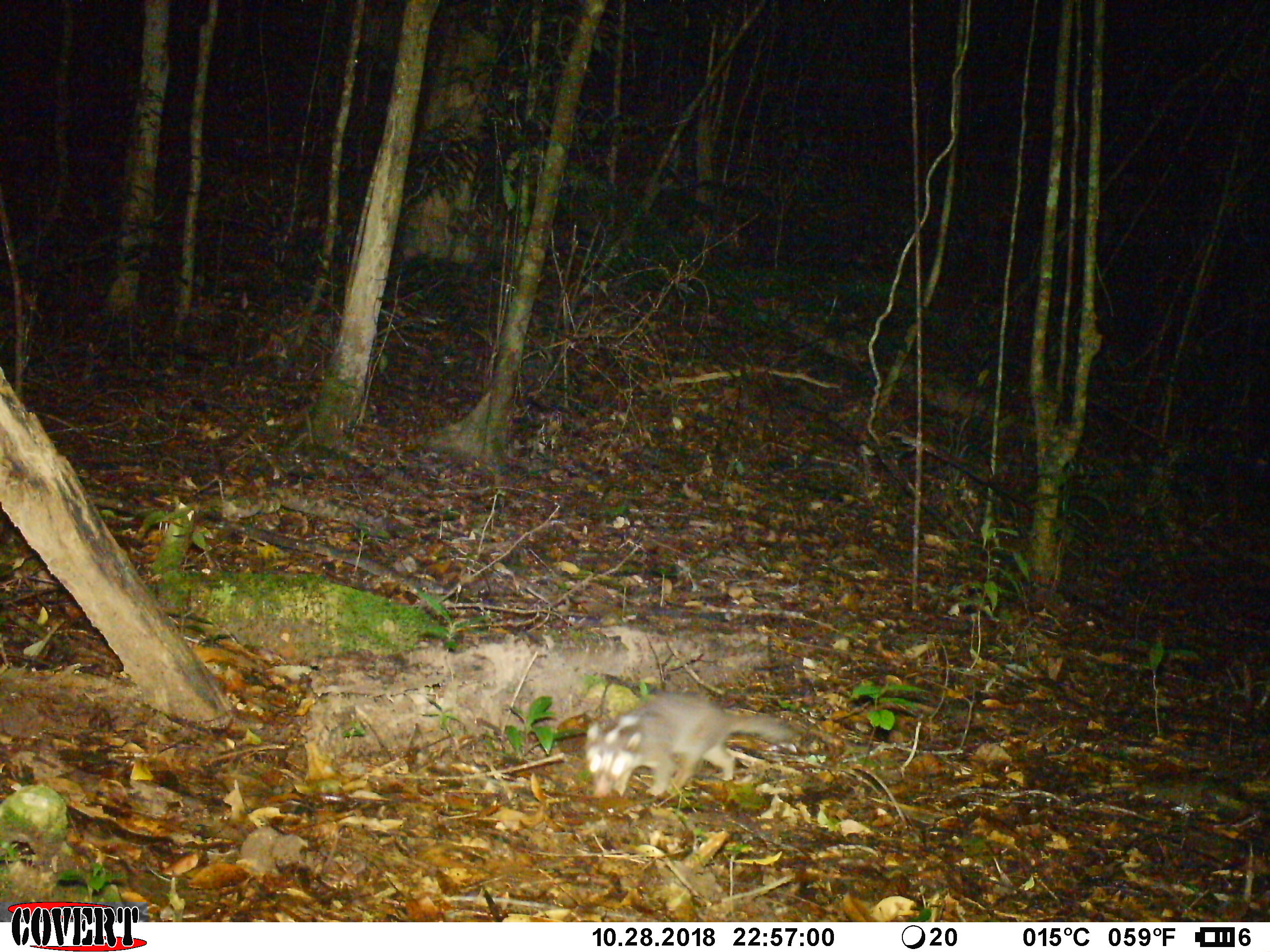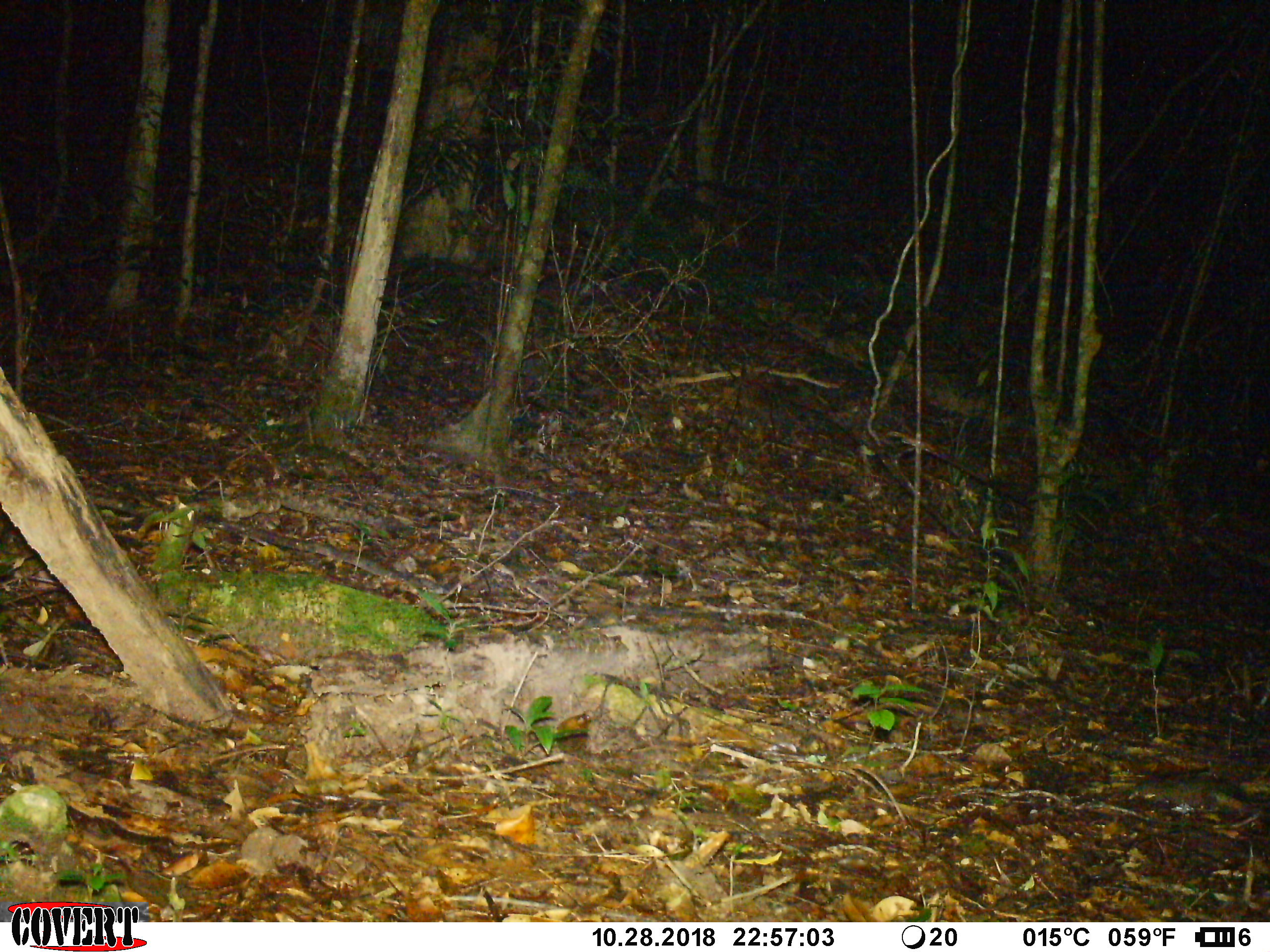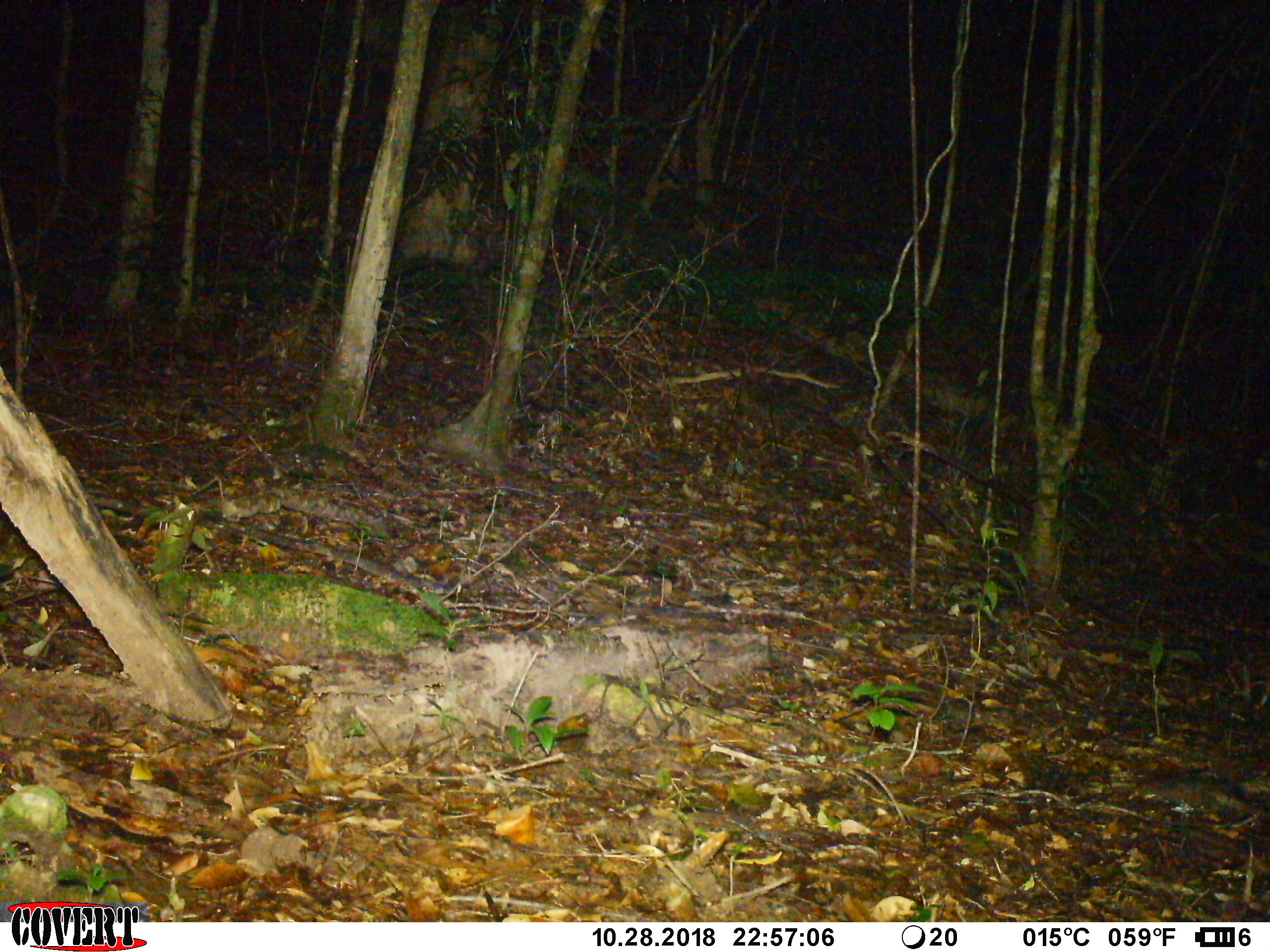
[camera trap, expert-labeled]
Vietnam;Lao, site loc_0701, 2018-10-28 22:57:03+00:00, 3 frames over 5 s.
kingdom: Animalia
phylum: Chordata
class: Mammalia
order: Carnivora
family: Mustelidae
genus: Melogale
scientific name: Melogale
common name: ferret badger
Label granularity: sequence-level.